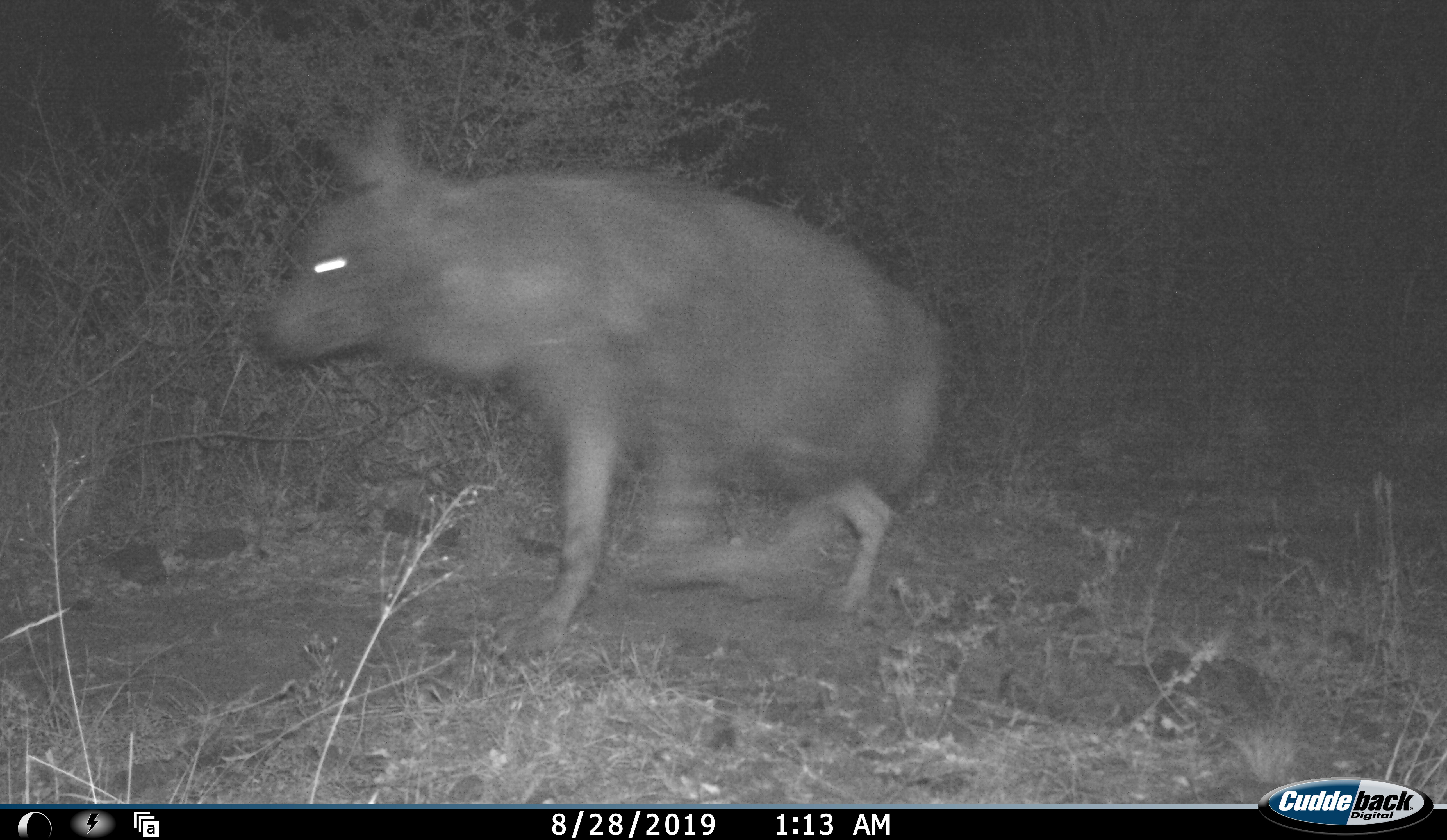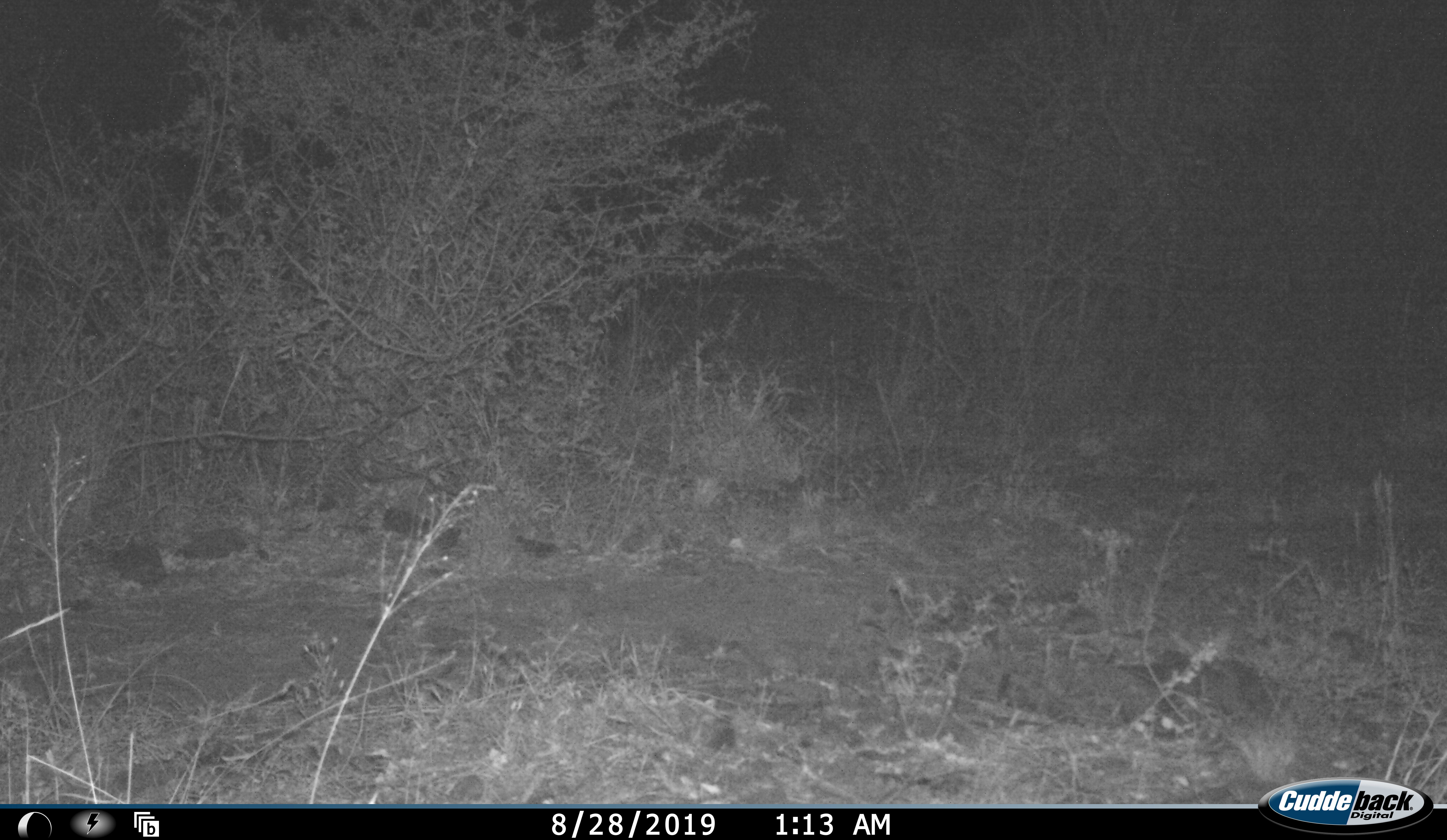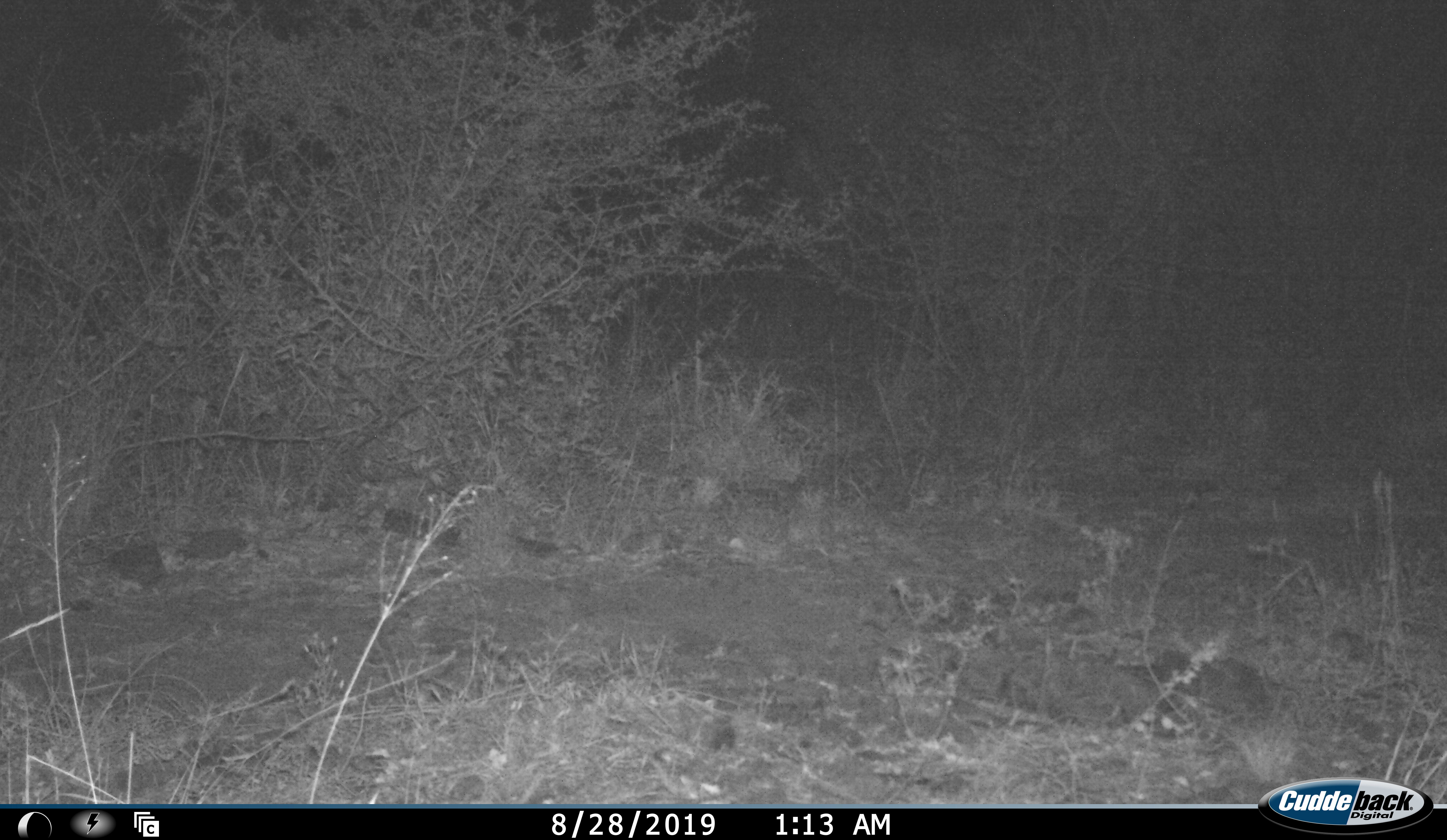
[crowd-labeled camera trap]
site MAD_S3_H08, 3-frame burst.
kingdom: Animalia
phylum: Chordata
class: Mammalia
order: Carnivora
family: Hyaenidae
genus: Parahyaena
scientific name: Parahyaena brunnea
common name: brown hyena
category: hyenabrown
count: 1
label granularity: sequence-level